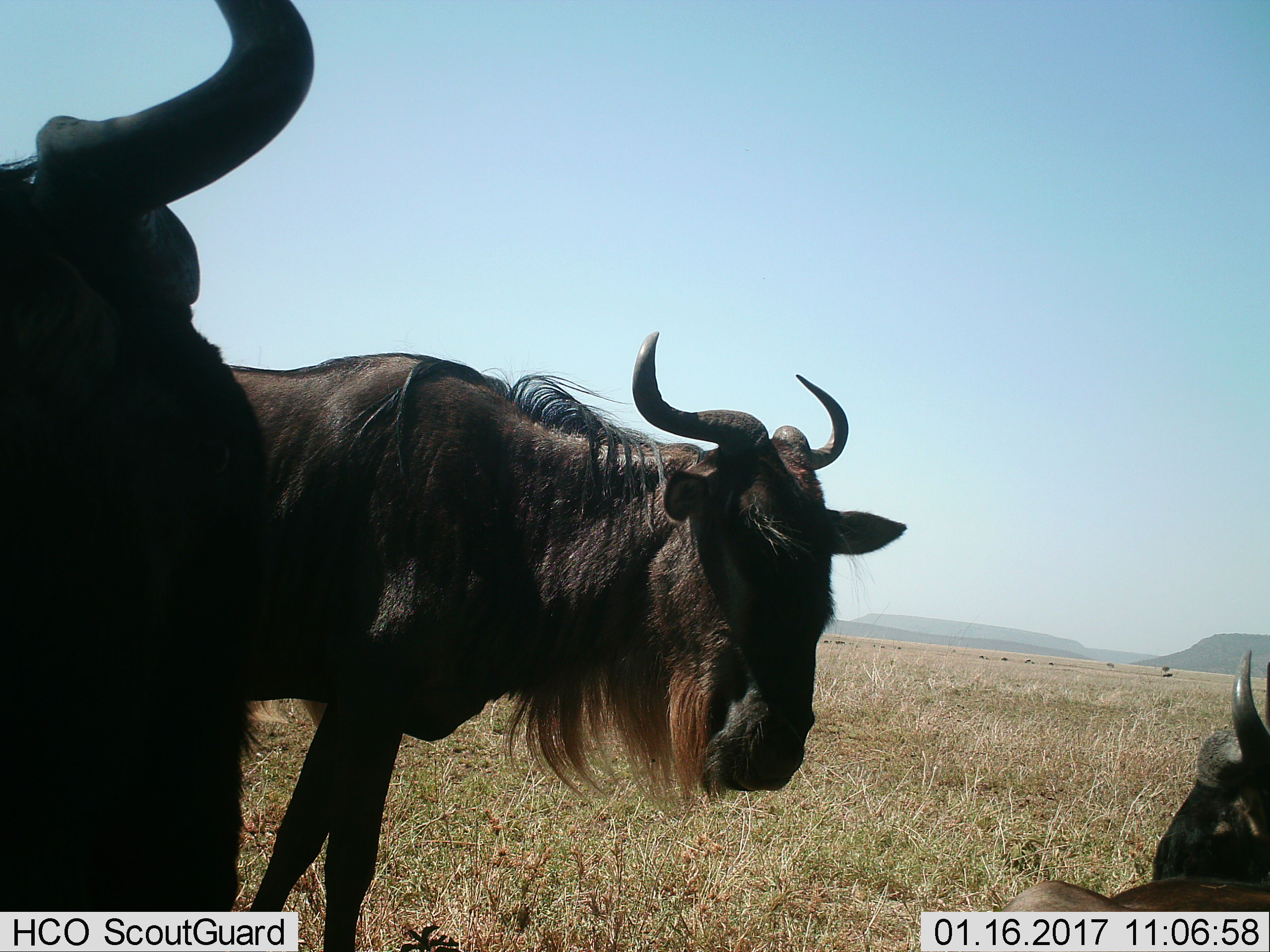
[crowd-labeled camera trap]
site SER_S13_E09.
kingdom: Animalia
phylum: Chordata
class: Mammalia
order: Artiodactyla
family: Bovidae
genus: Connochaetes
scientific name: Connochaetes taurinus taurinus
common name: blue wildebeest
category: wildebeestblue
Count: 3.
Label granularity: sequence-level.